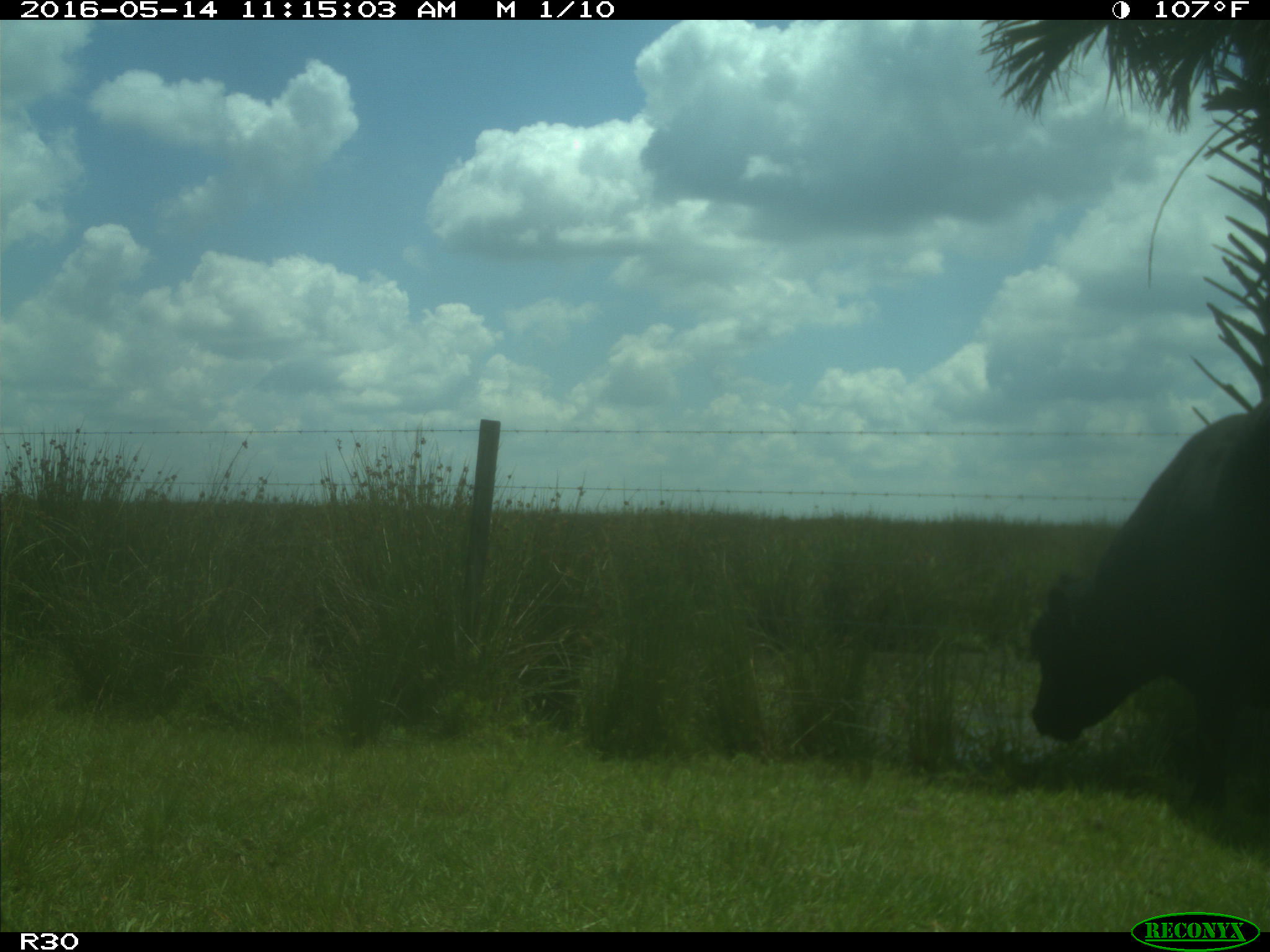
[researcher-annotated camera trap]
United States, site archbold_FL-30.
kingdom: Animalia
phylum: Chordata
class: Mammalia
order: Artiodactyla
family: Bovidae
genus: Bos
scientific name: Bos taurus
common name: domestic cow